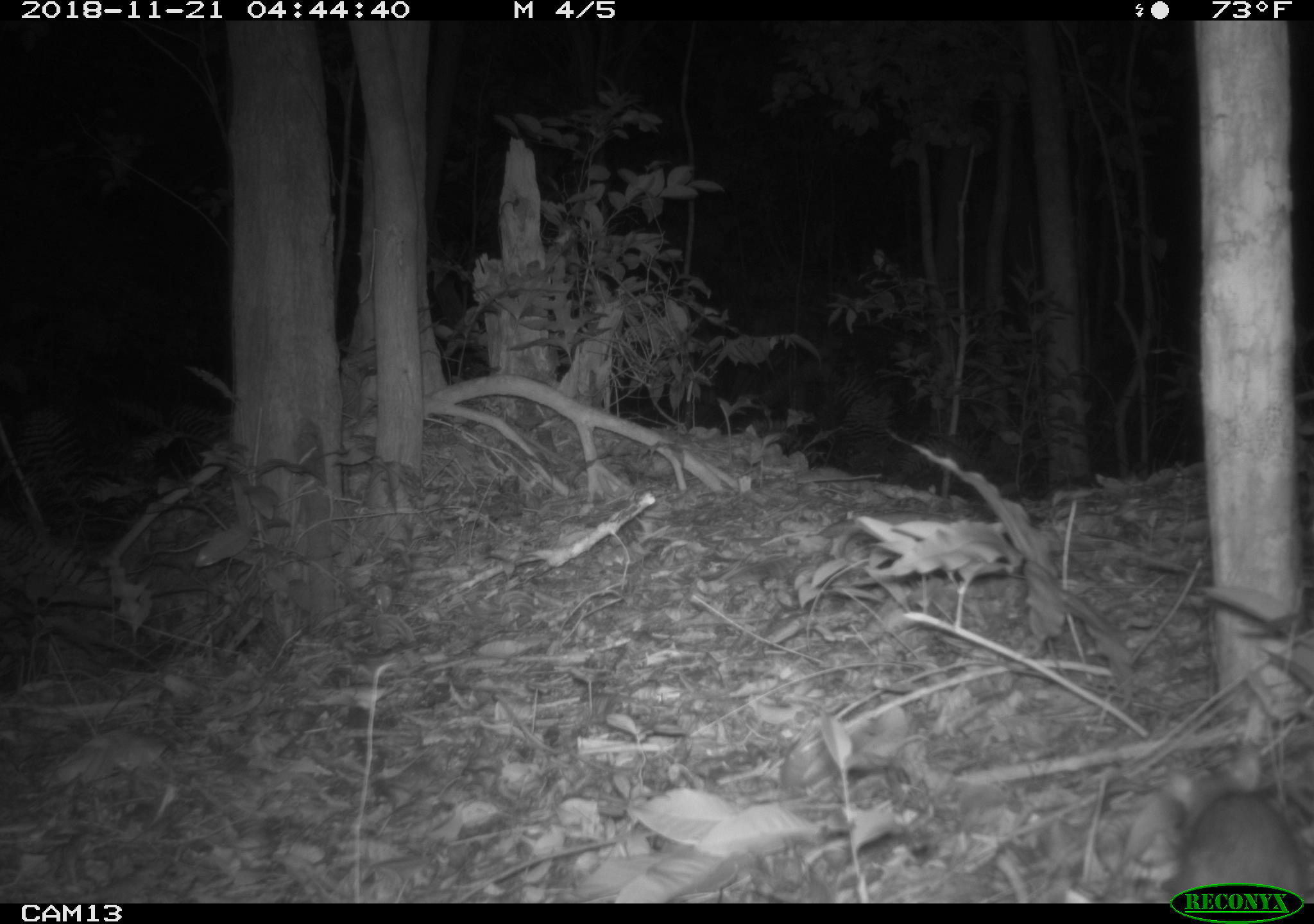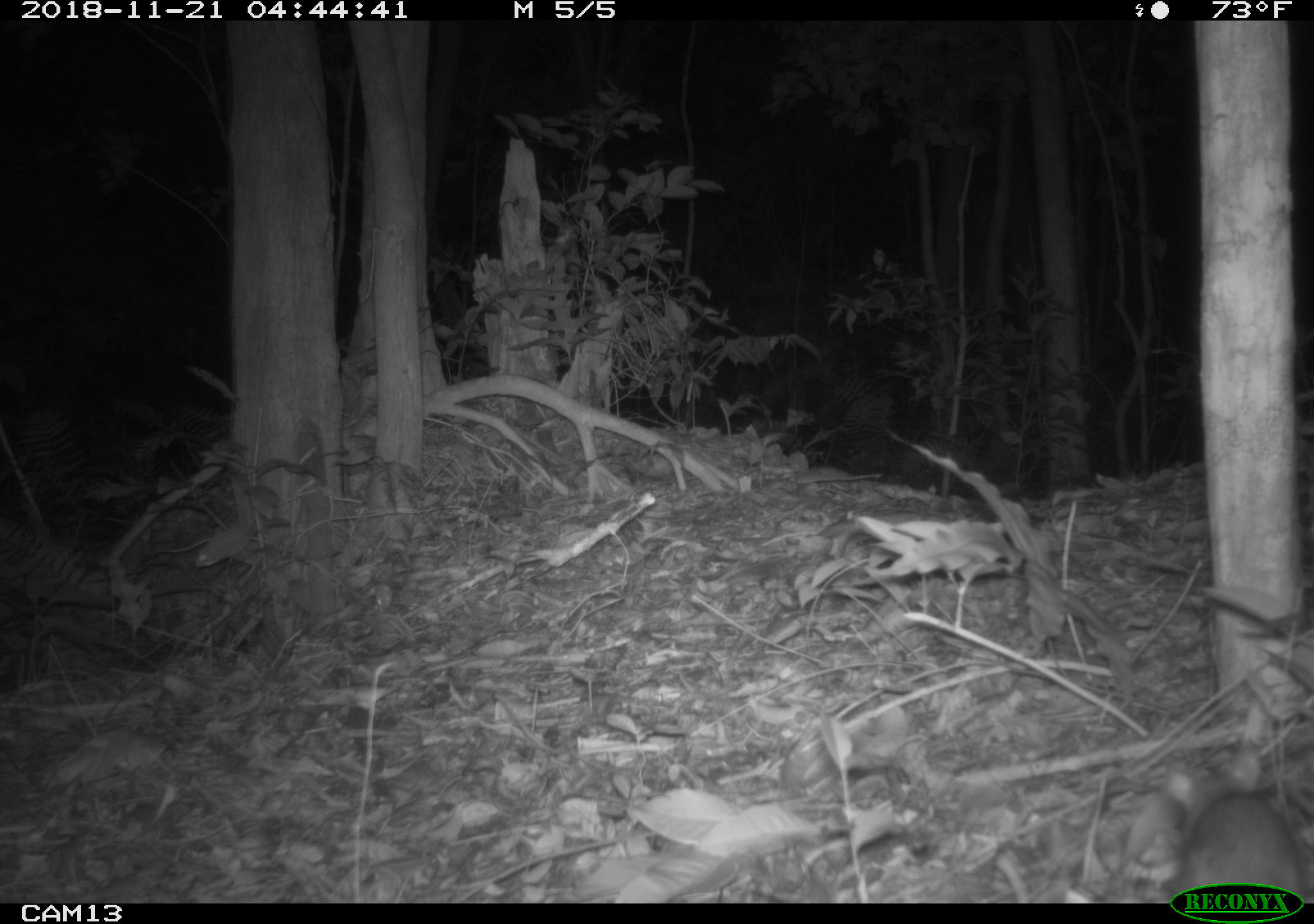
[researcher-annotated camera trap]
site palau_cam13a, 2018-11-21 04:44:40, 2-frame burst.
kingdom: Animalia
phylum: Chordata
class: Mammalia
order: Rodentia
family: Muridae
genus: Rattus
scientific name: Rattus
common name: rat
Rat (Rattus).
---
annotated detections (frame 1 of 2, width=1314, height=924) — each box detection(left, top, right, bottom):
rat: detection(1163, 789, 1314, 903)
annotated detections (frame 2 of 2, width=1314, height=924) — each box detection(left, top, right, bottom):
rat: detection(1158, 790, 1311, 902)